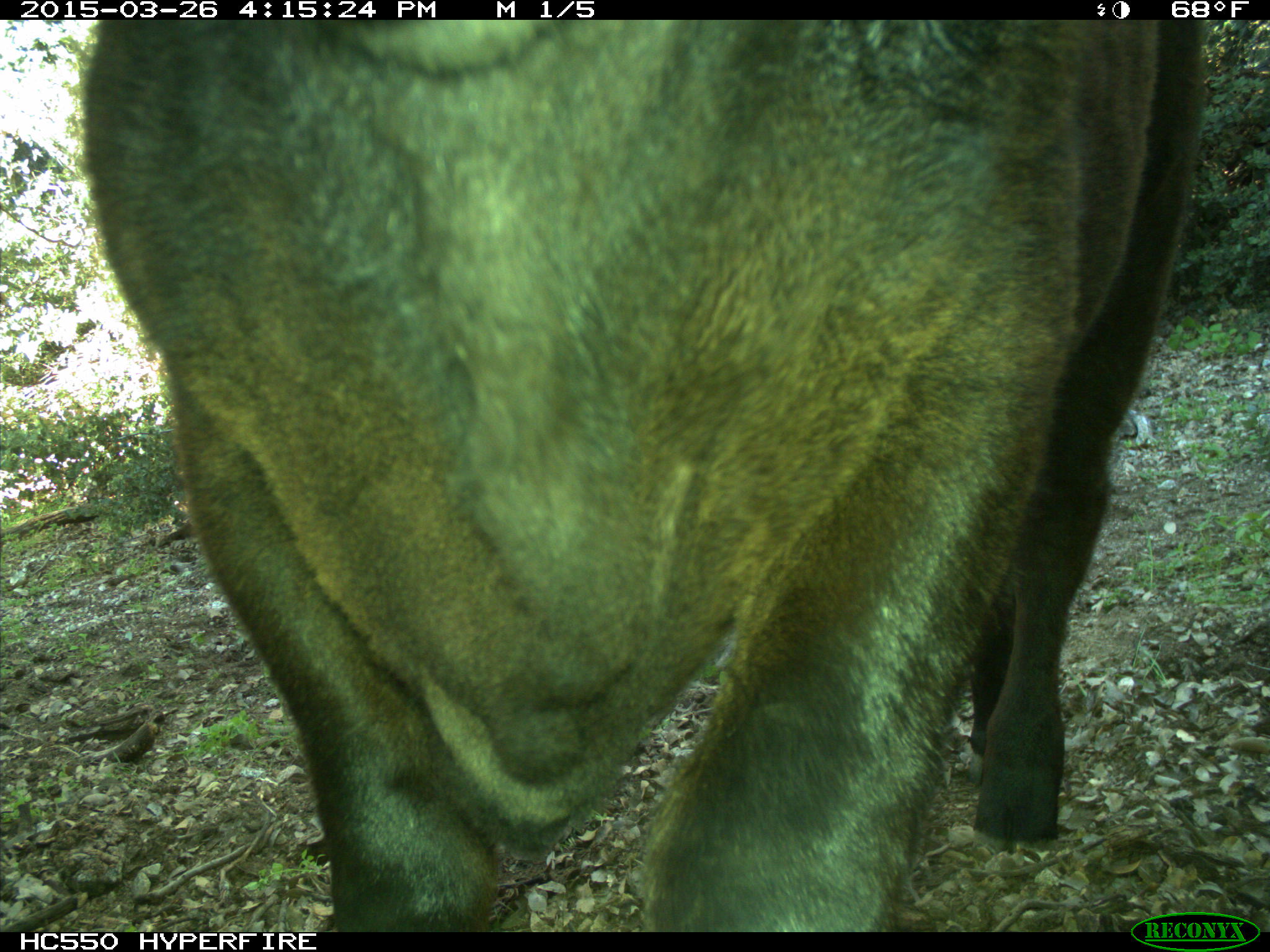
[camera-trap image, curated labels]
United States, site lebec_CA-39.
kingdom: Animalia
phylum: Chordata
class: Mammalia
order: Artiodactyla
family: Bovidae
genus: Bos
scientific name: Bos taurus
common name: domestic cow